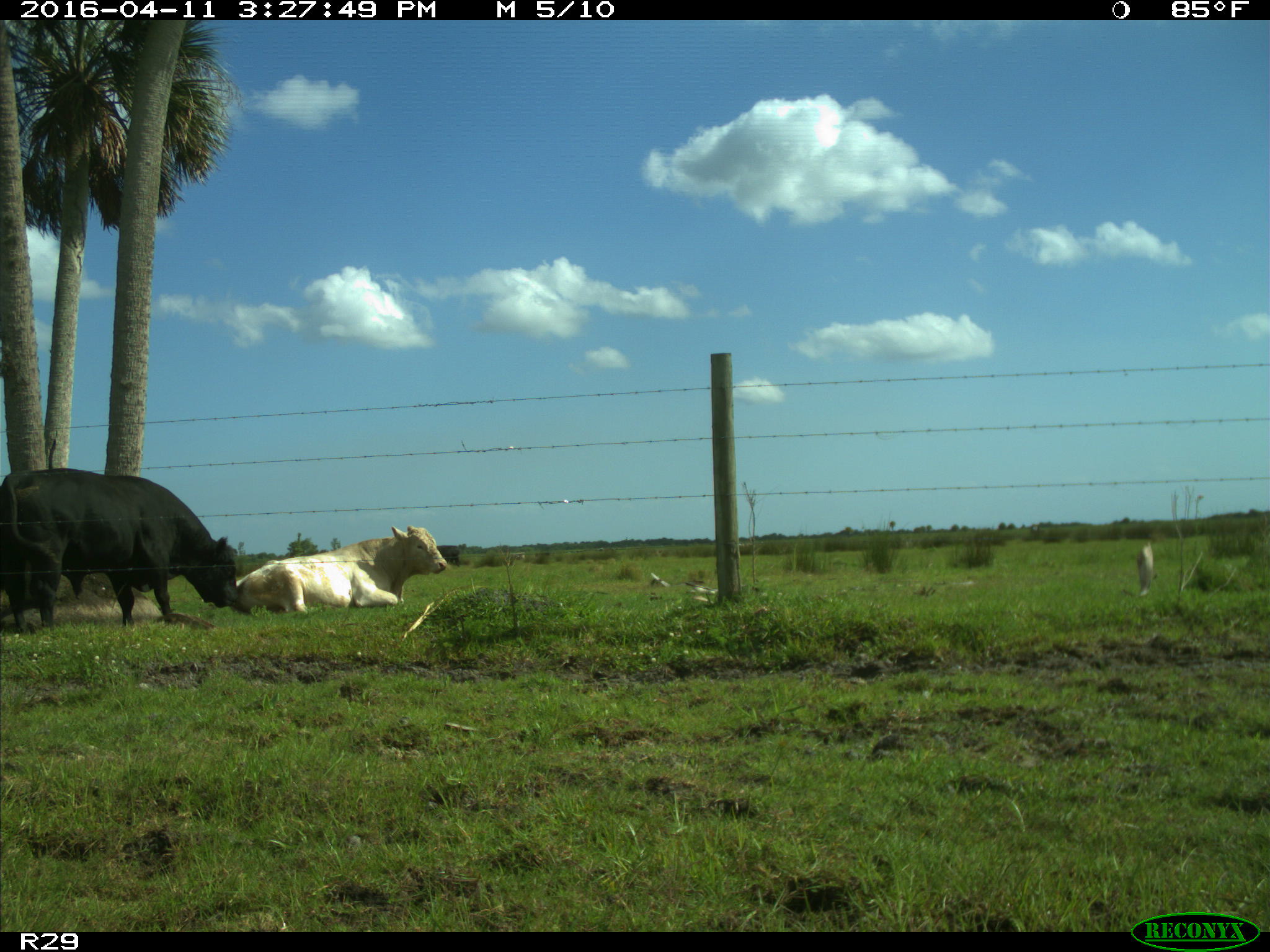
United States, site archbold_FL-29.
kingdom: Animalia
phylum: Chordata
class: Mammalia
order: Artiodactyla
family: Bovidae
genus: Bos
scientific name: Bos taurus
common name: domestic cow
Bos taurus (domestic cow).